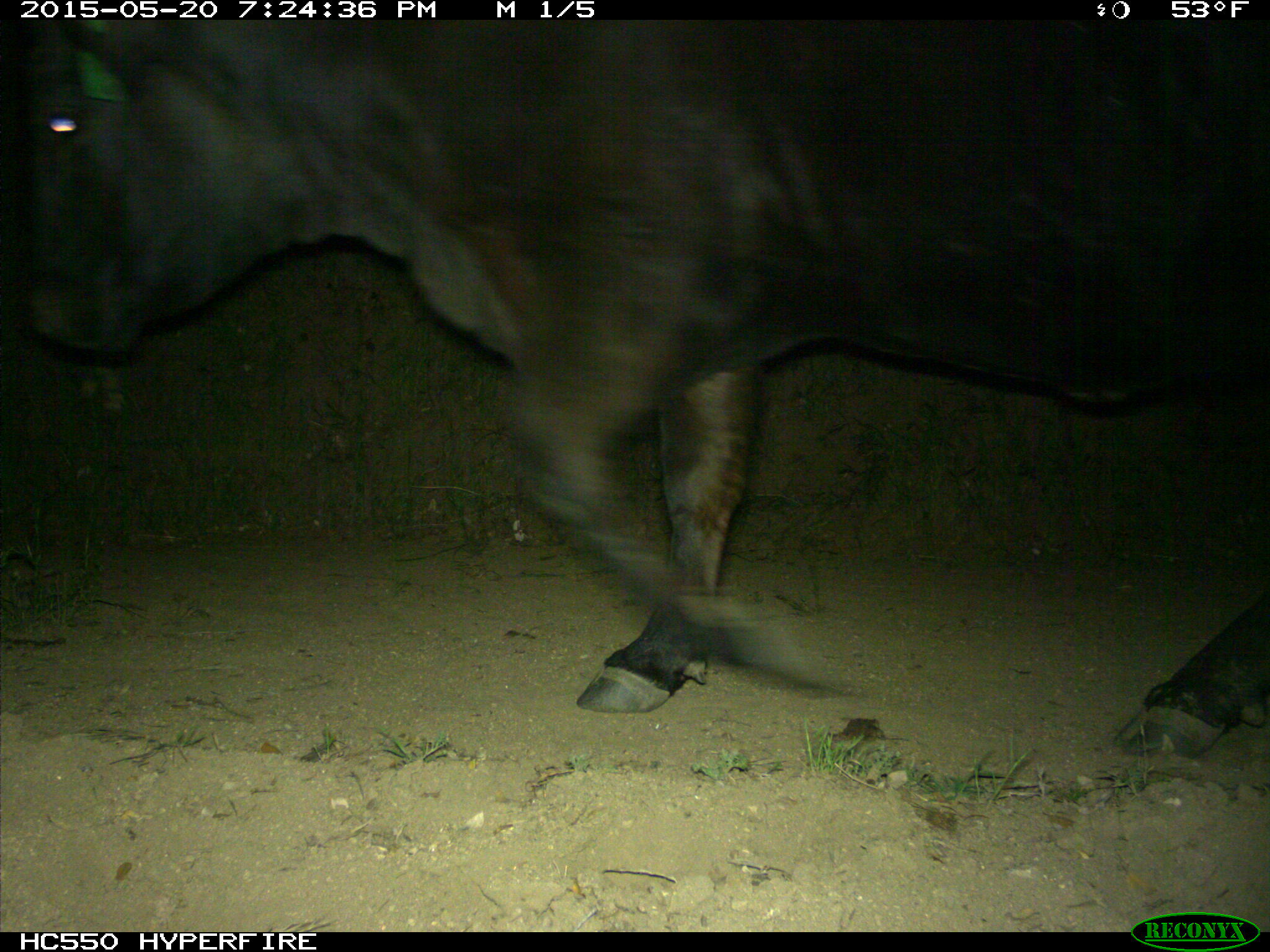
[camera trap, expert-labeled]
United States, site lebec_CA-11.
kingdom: Animalia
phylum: Chordata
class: Mammalia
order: Artiodactyla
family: Bovidae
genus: Bos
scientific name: Bos taurus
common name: domestic cow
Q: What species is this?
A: Bos taurus (domestic cow).